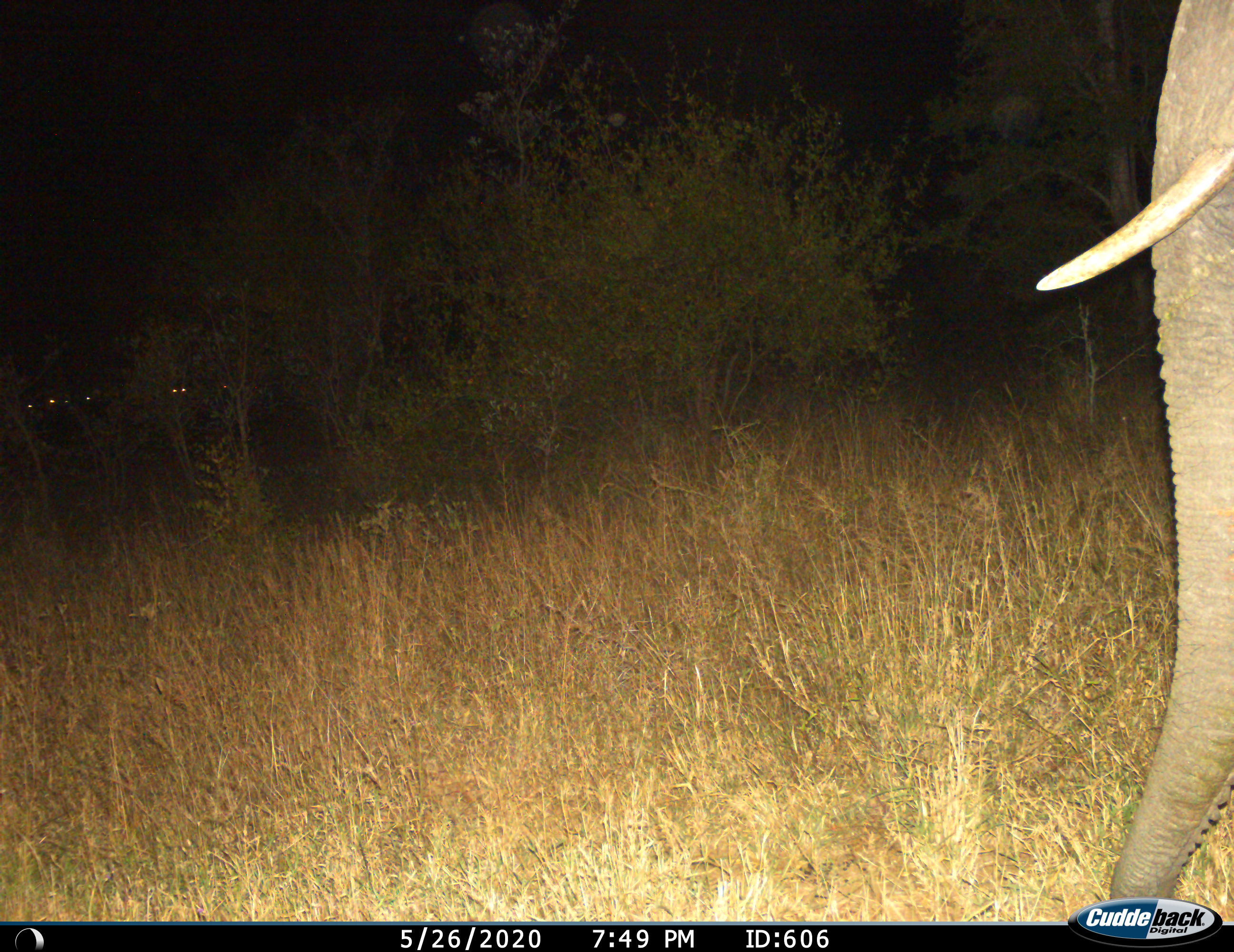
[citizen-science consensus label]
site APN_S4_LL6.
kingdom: Animalia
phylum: Chordata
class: Mammalia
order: Proboscidea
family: Elephantidae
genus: Loxodonta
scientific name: Loxodonta africana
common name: african bush elephant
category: elephant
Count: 1.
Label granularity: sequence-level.